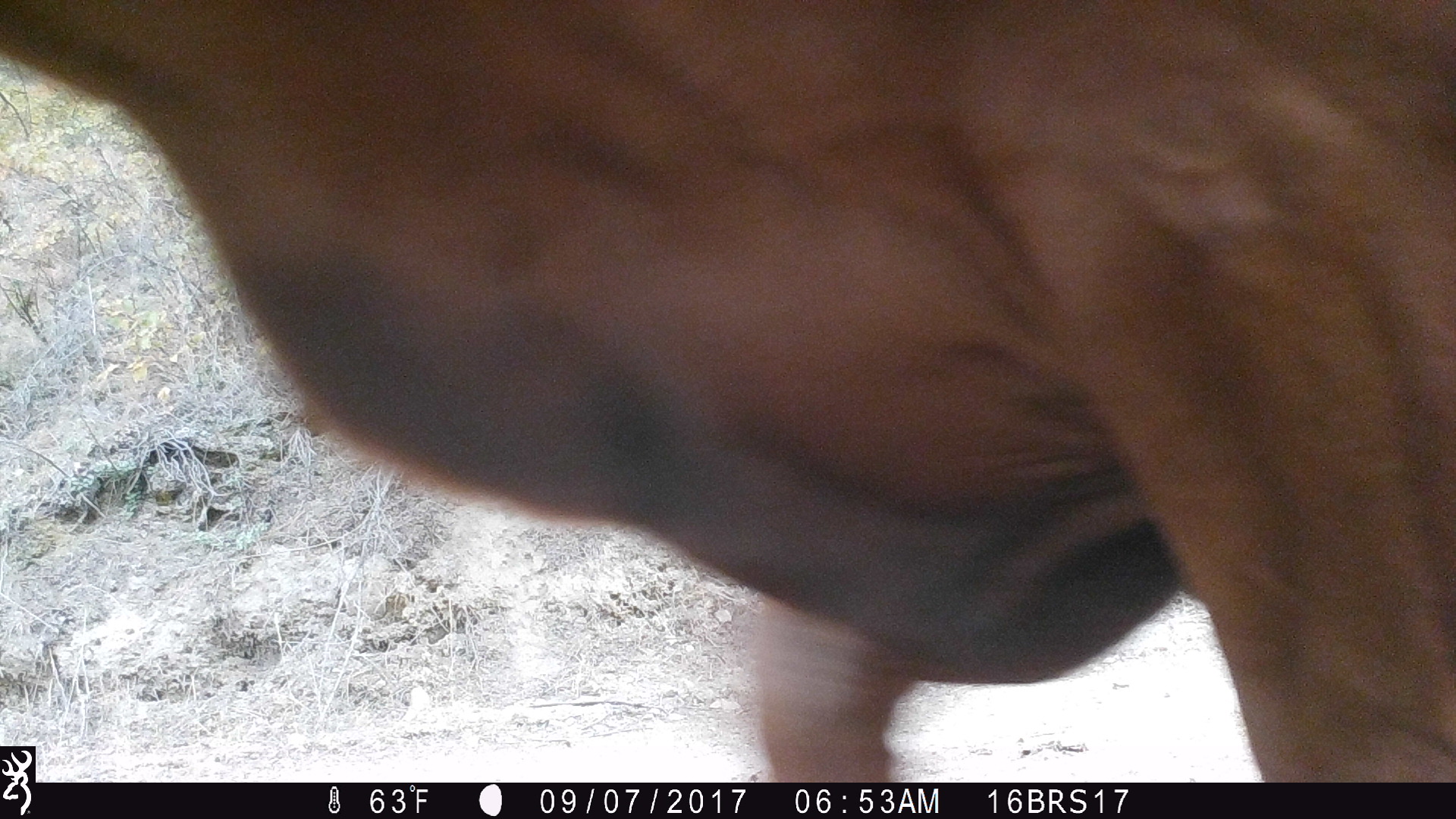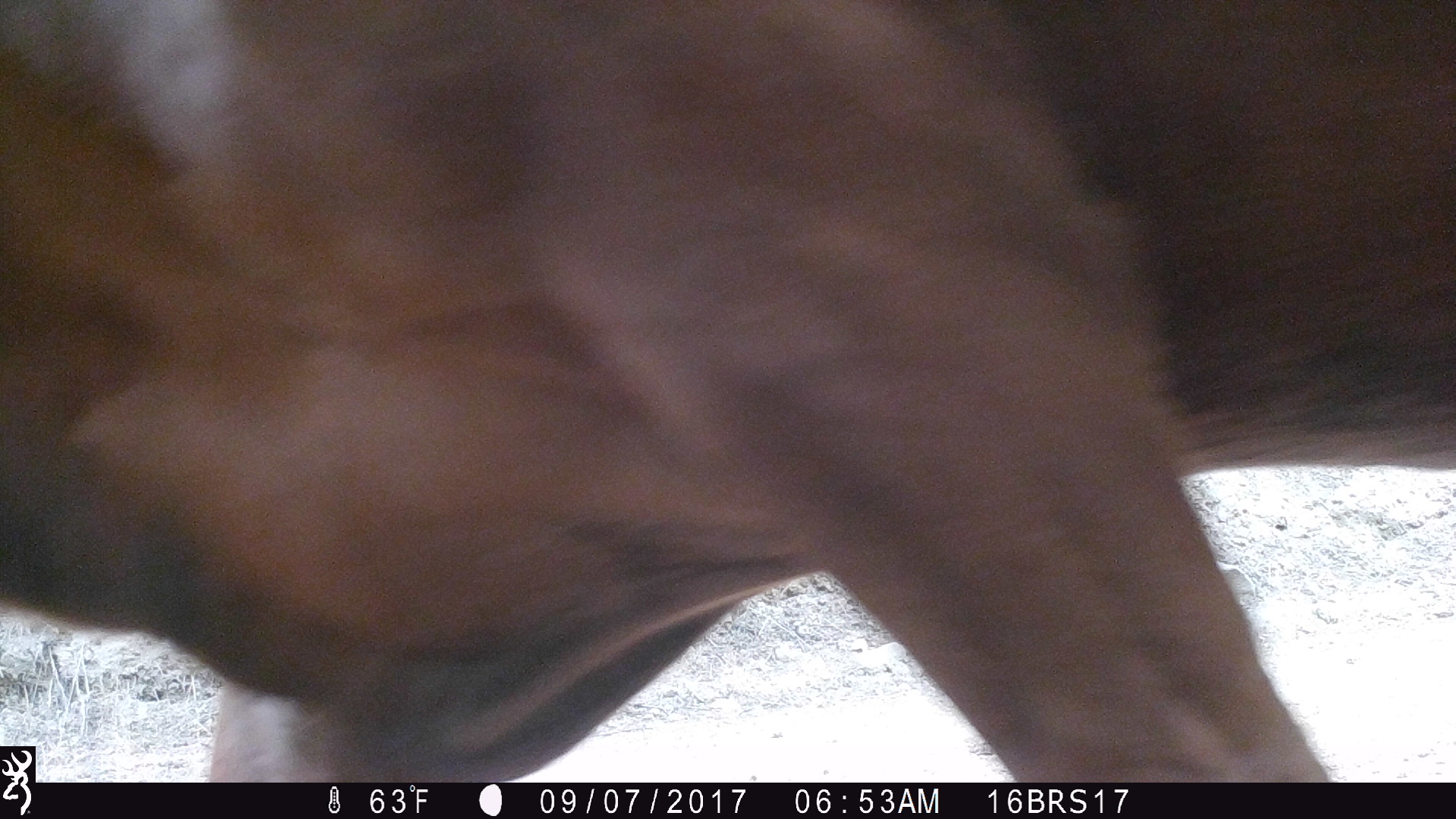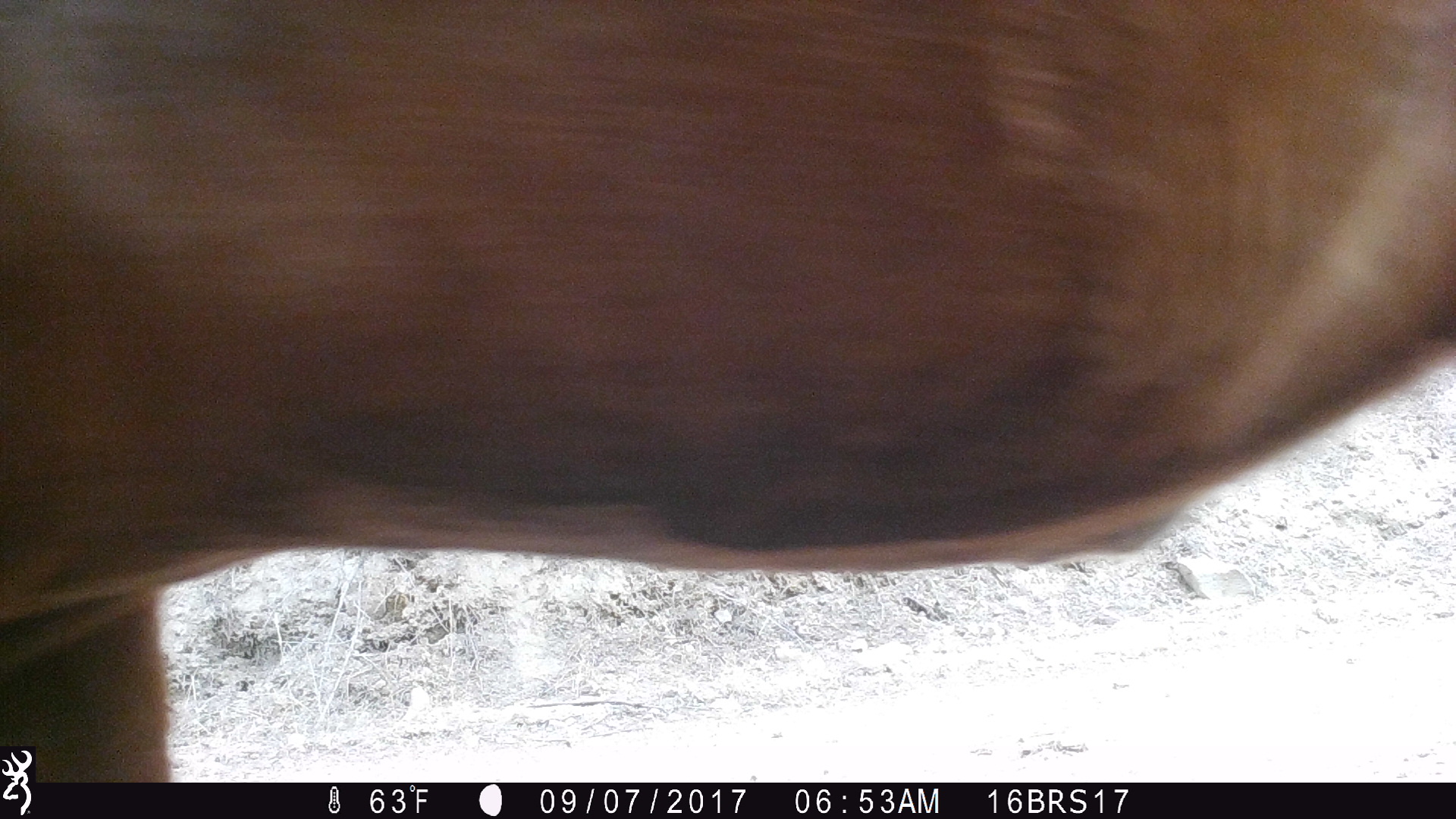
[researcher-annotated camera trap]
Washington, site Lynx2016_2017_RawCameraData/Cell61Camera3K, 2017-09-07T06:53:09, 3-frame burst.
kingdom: Animalia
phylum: Chordata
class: Mammalia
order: Artiodactyla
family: Bovidae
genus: Bos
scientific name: Bos taurus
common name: domestic cattle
Domestic cattle (Bos taurus). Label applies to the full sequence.